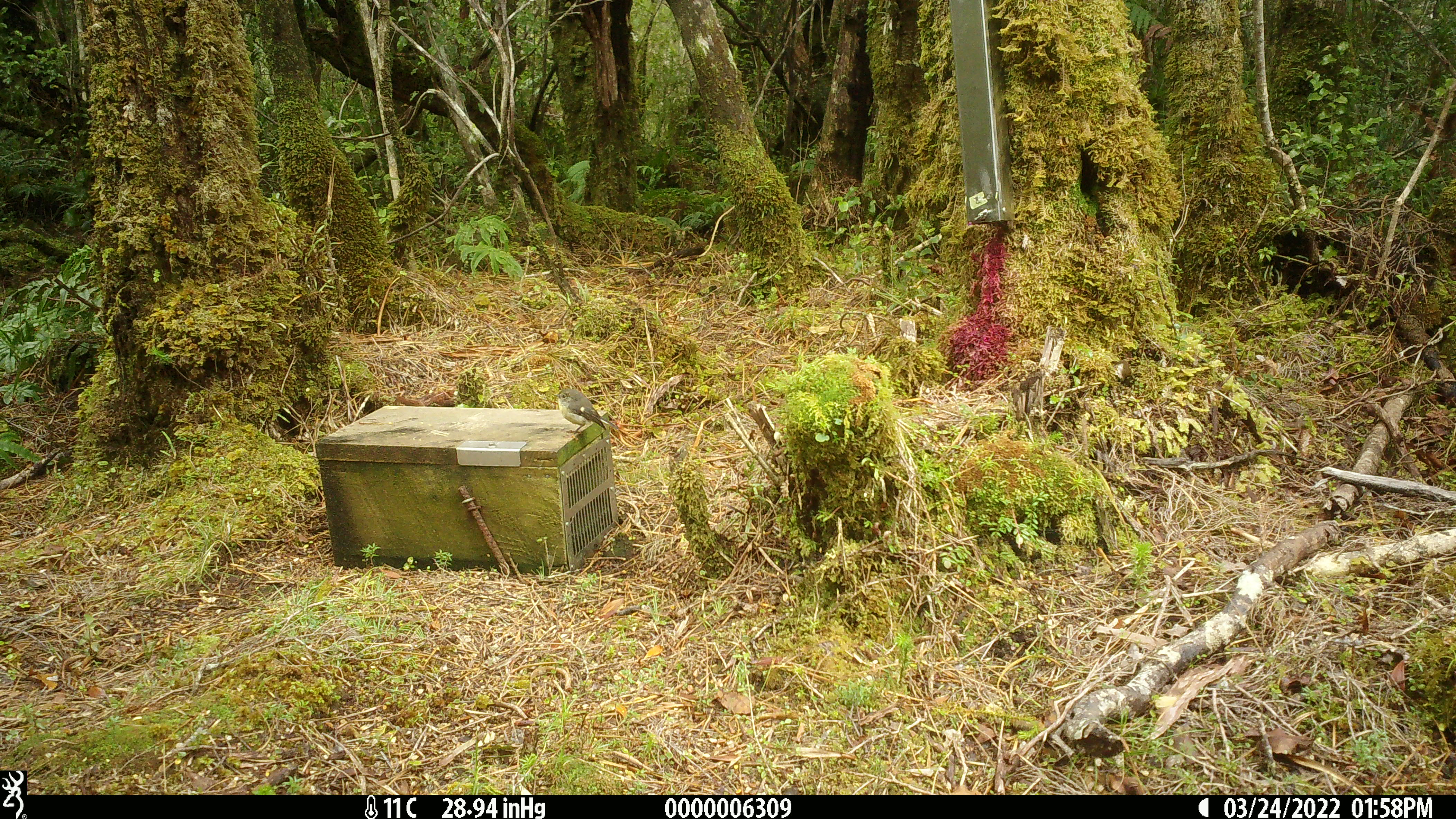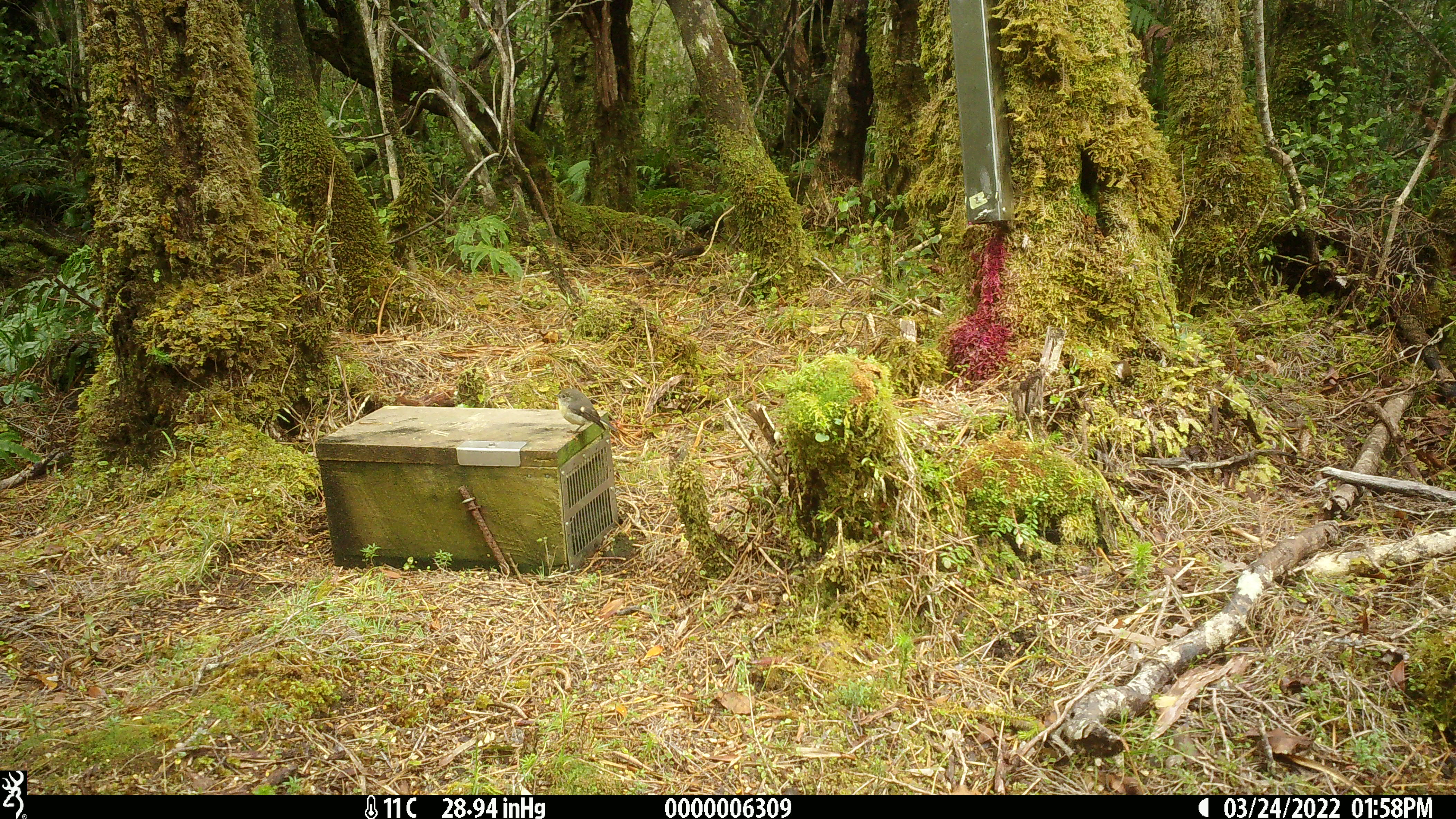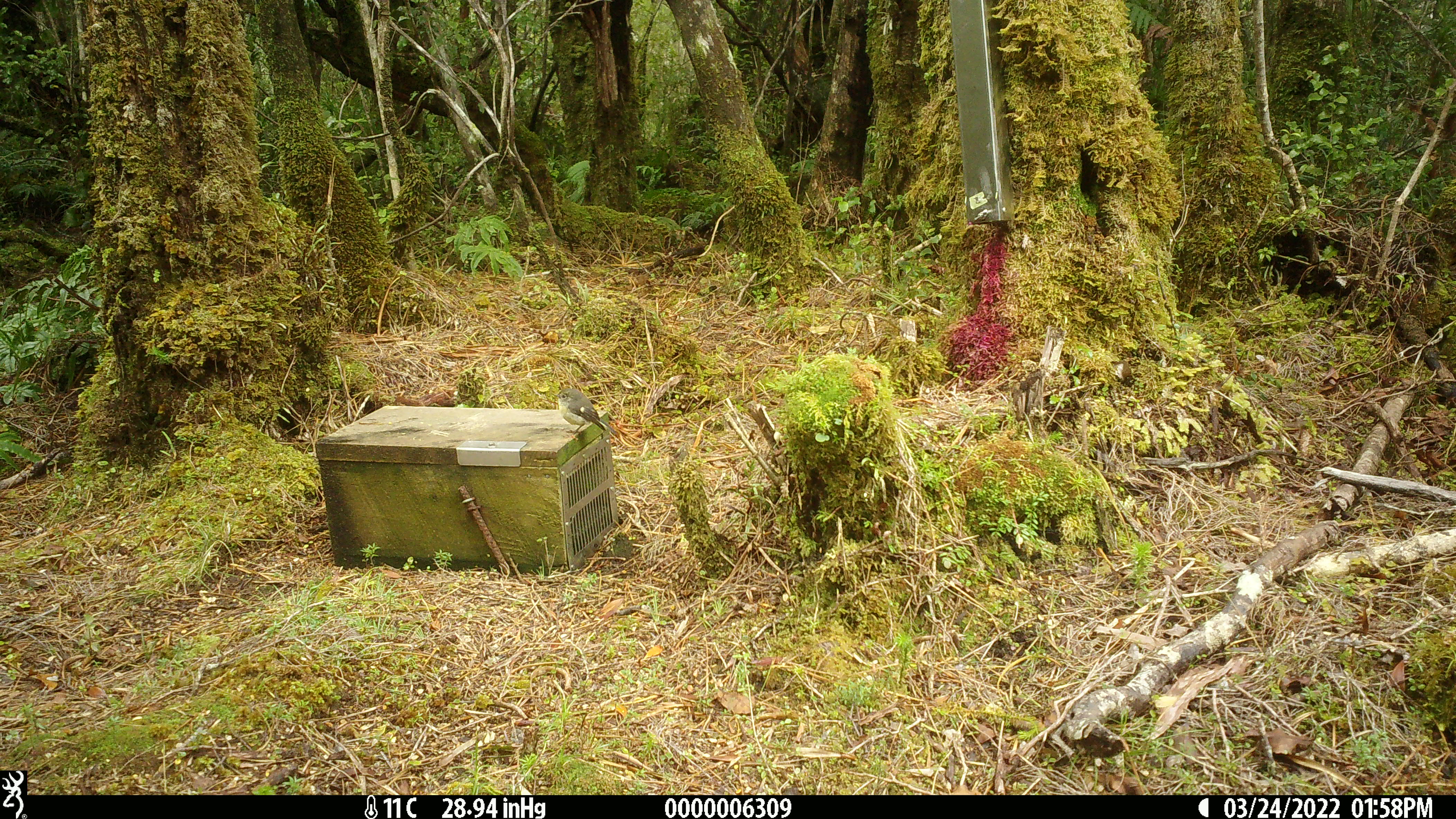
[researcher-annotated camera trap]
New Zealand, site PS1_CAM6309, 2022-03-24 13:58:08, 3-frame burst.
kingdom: Animalia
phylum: Chordata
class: Aves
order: Passeriformes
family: Petroicidae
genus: Petroica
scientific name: Petroica macrocephala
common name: tomtit